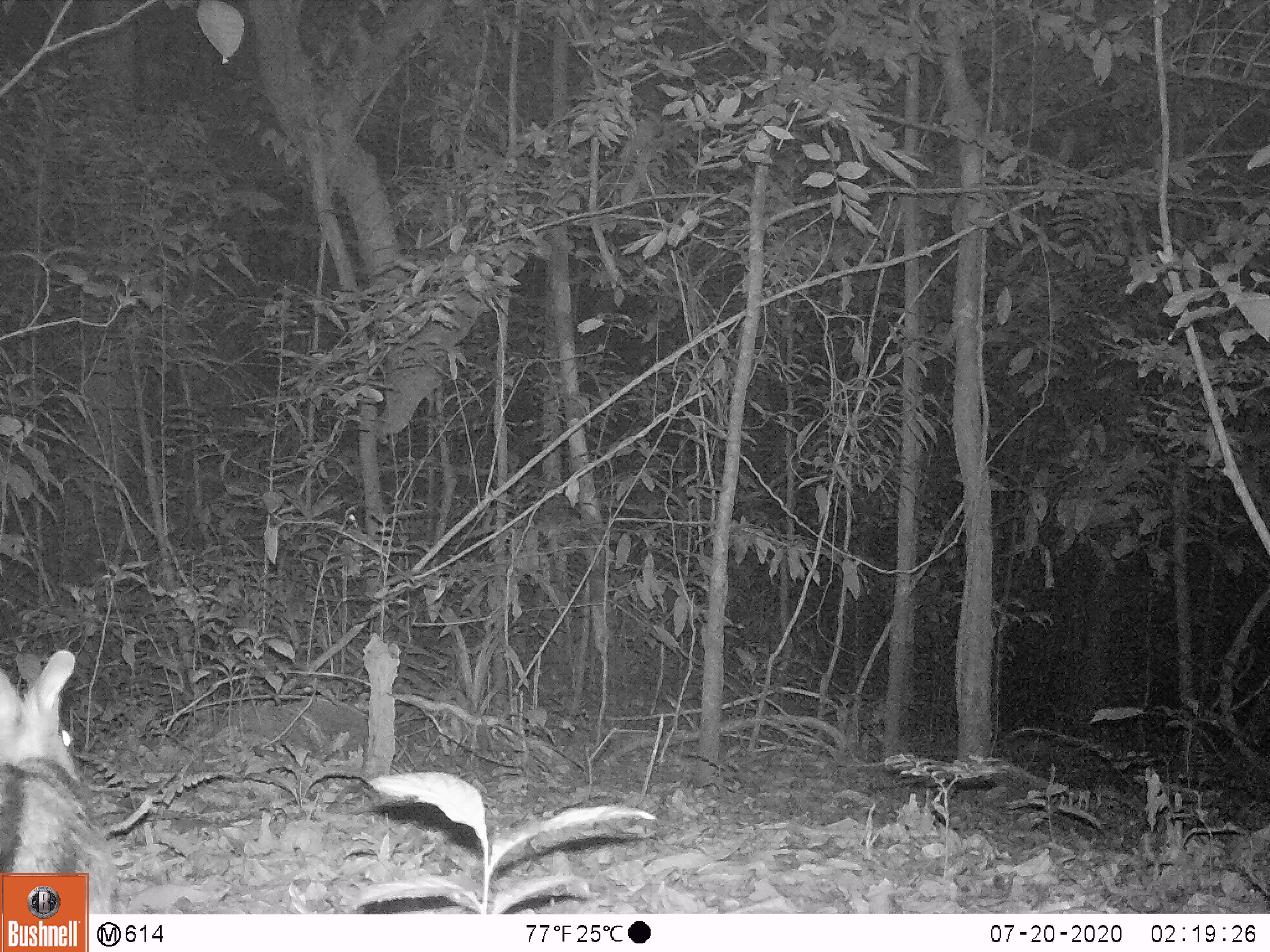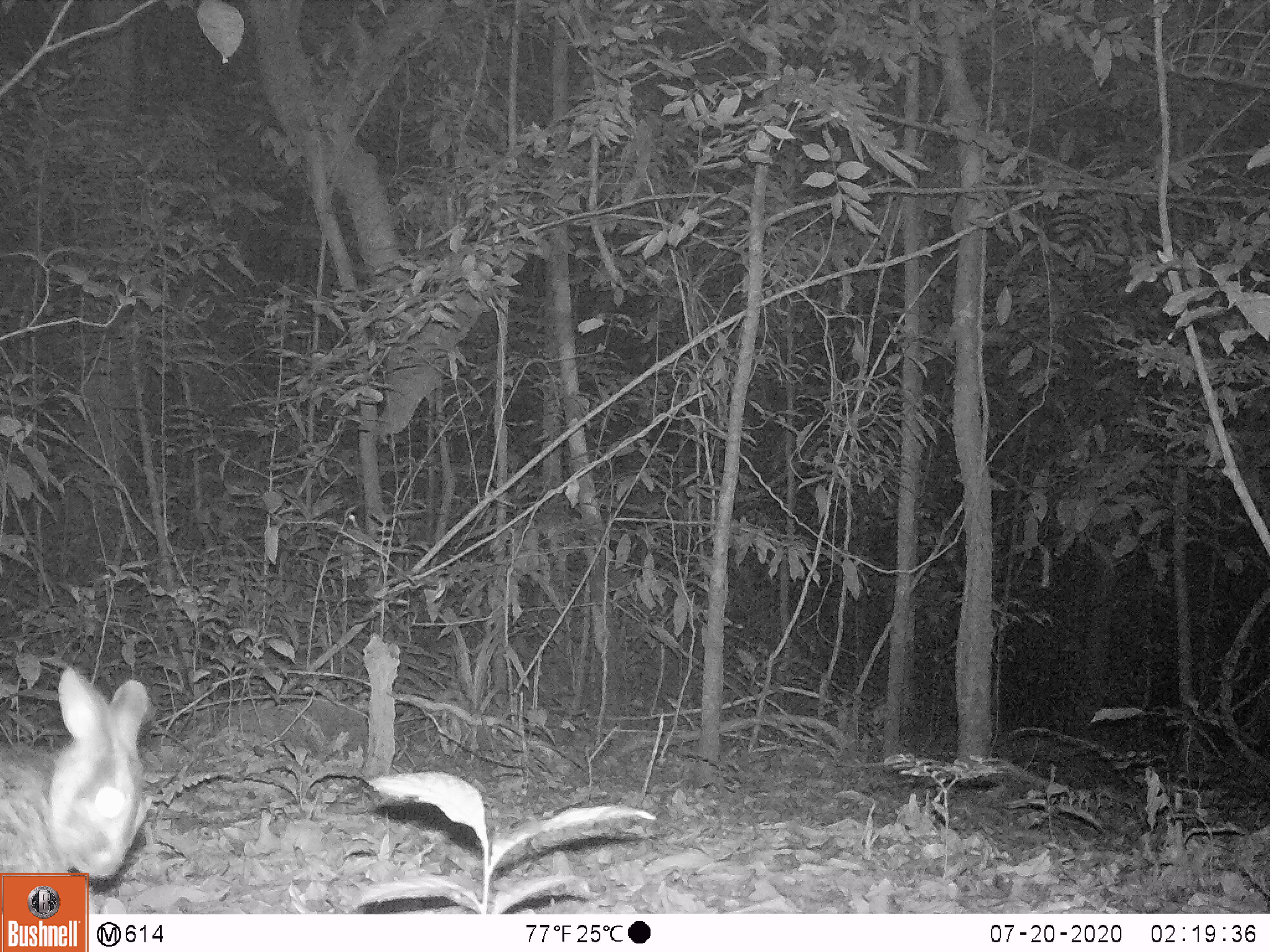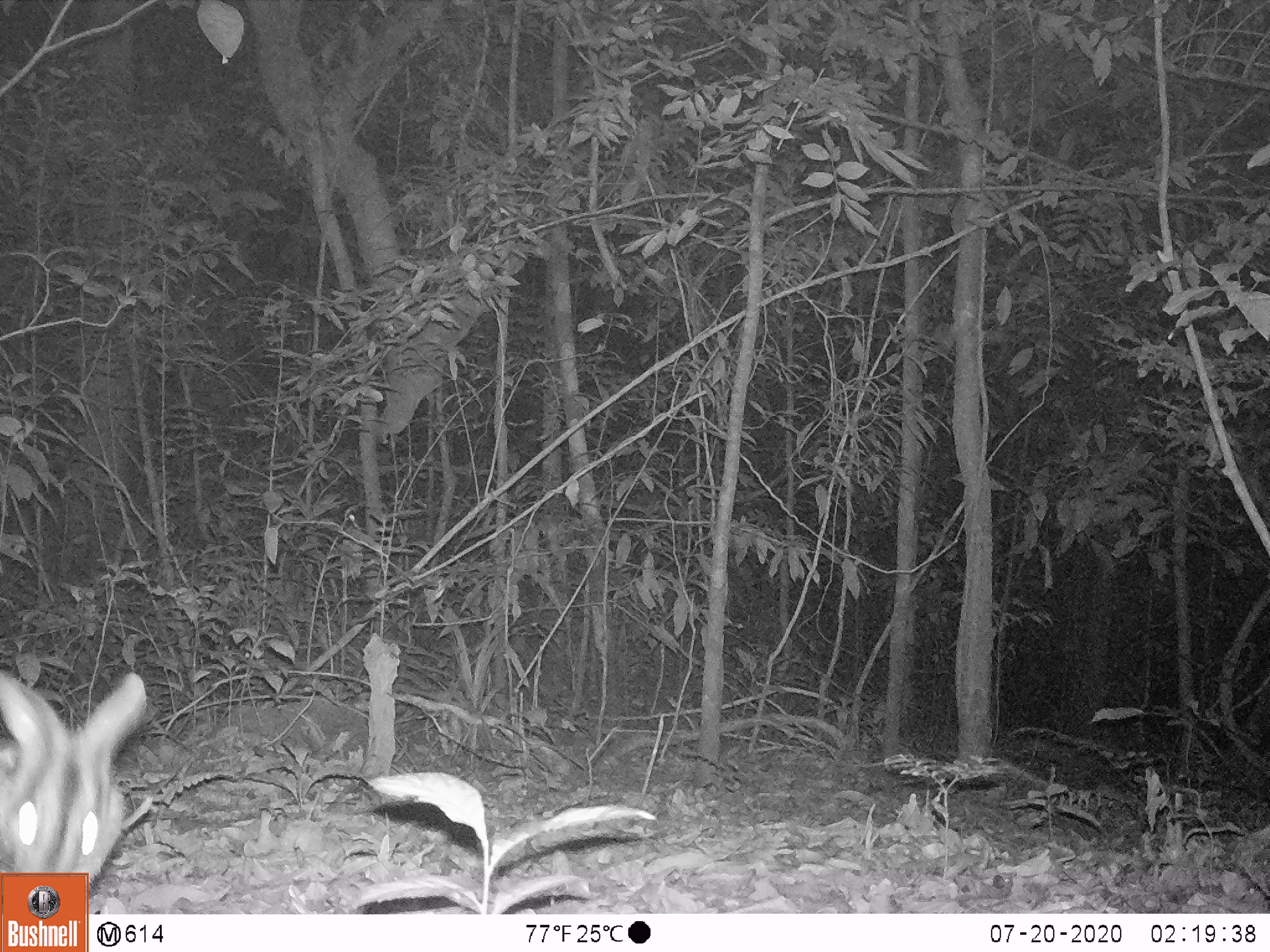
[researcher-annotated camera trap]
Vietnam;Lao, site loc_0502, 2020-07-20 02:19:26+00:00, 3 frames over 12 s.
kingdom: Animalia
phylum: Chordata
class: Mammalia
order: Lagomorpha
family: Leporidae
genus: Nesolagus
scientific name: Nesolagus timminsi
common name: annamite striped rabbit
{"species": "annamite striped rabbit (Nesolagus timminsi)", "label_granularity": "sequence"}